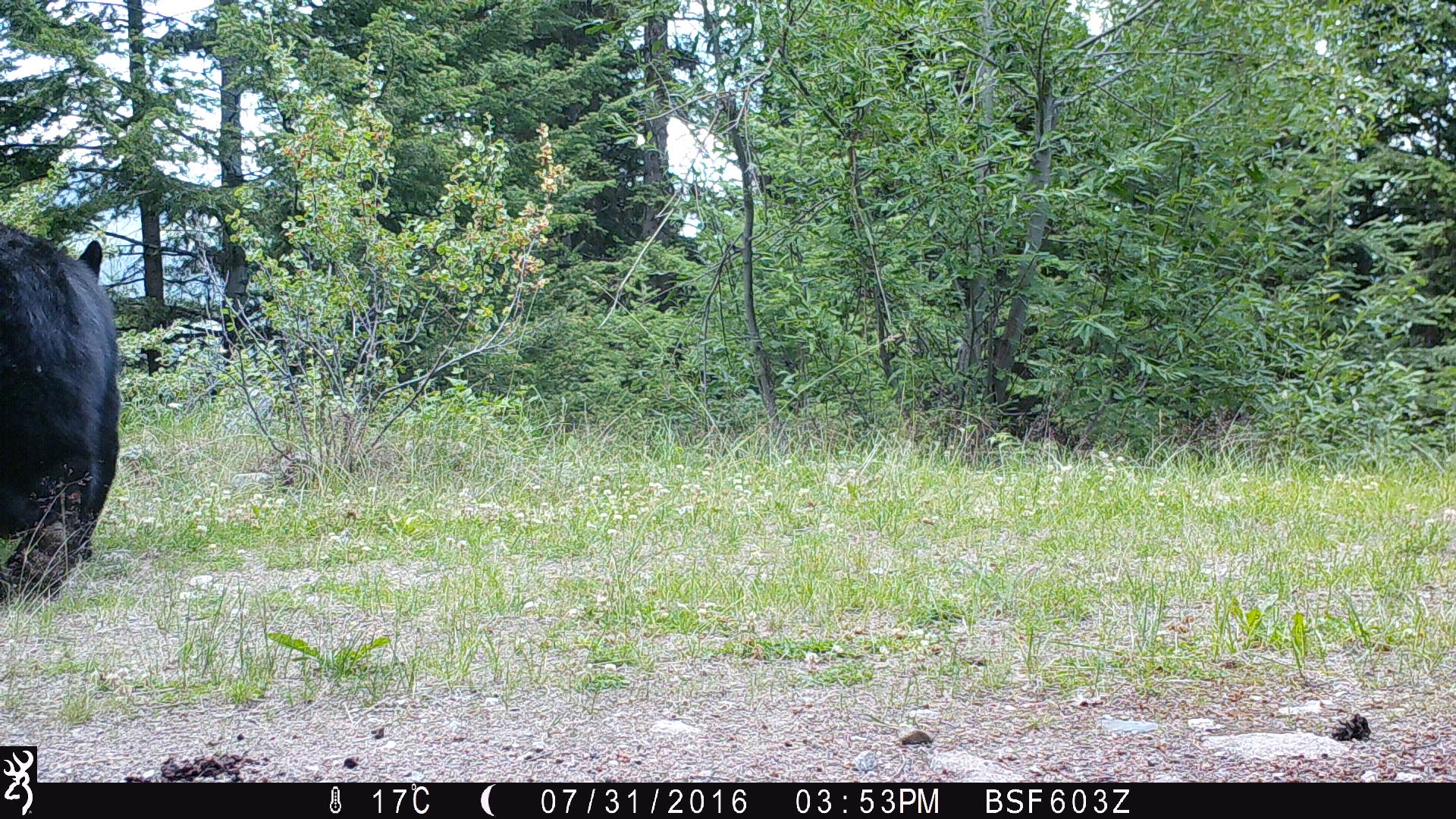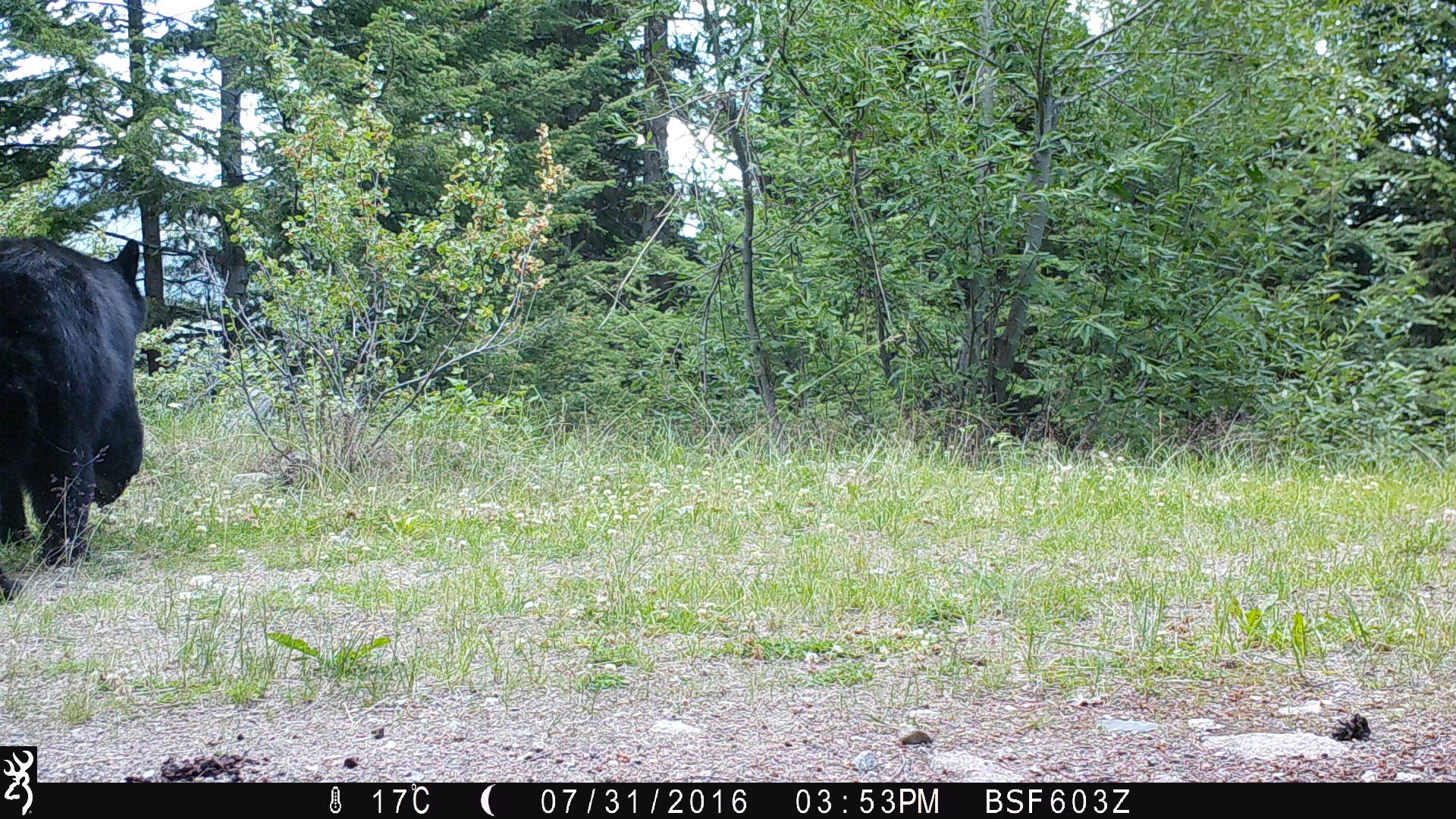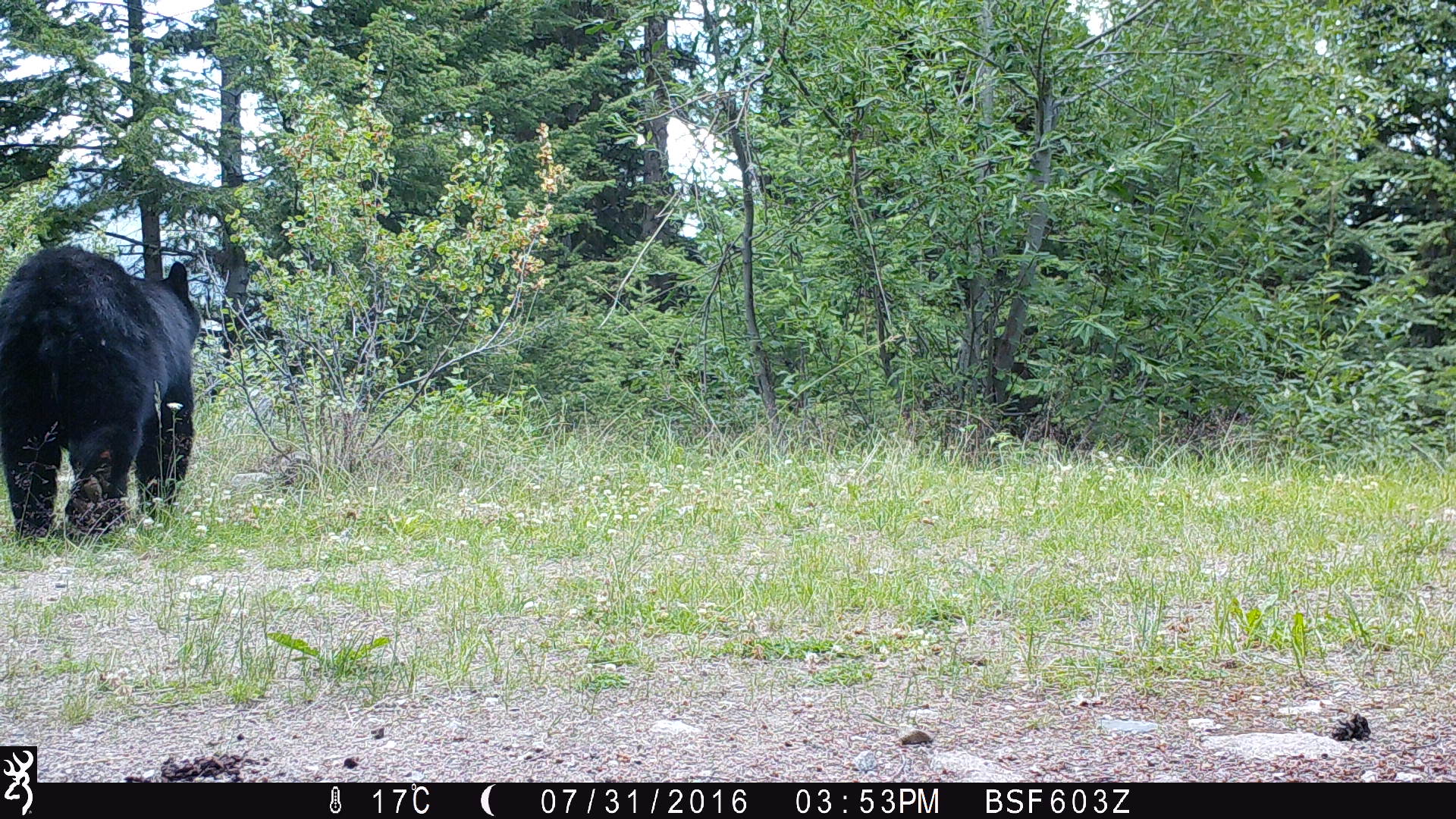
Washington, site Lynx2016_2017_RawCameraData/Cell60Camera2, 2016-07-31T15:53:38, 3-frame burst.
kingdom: Animalia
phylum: Chordata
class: Mammalia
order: Carnivora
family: Ursidae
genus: Ursus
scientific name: Ursus americanus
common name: american black bear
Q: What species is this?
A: Ursus americanus (american black bear).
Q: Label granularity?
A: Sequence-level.